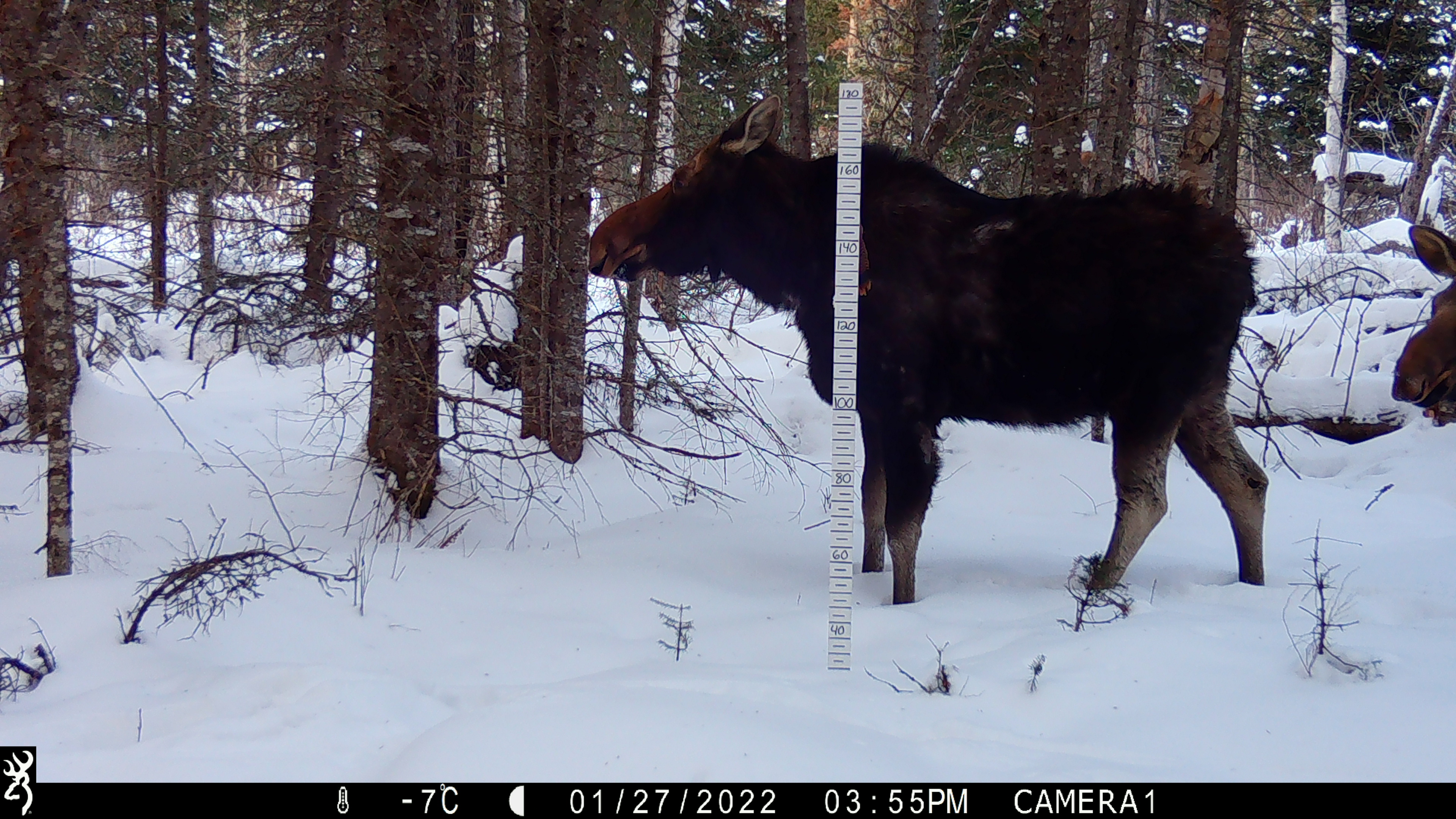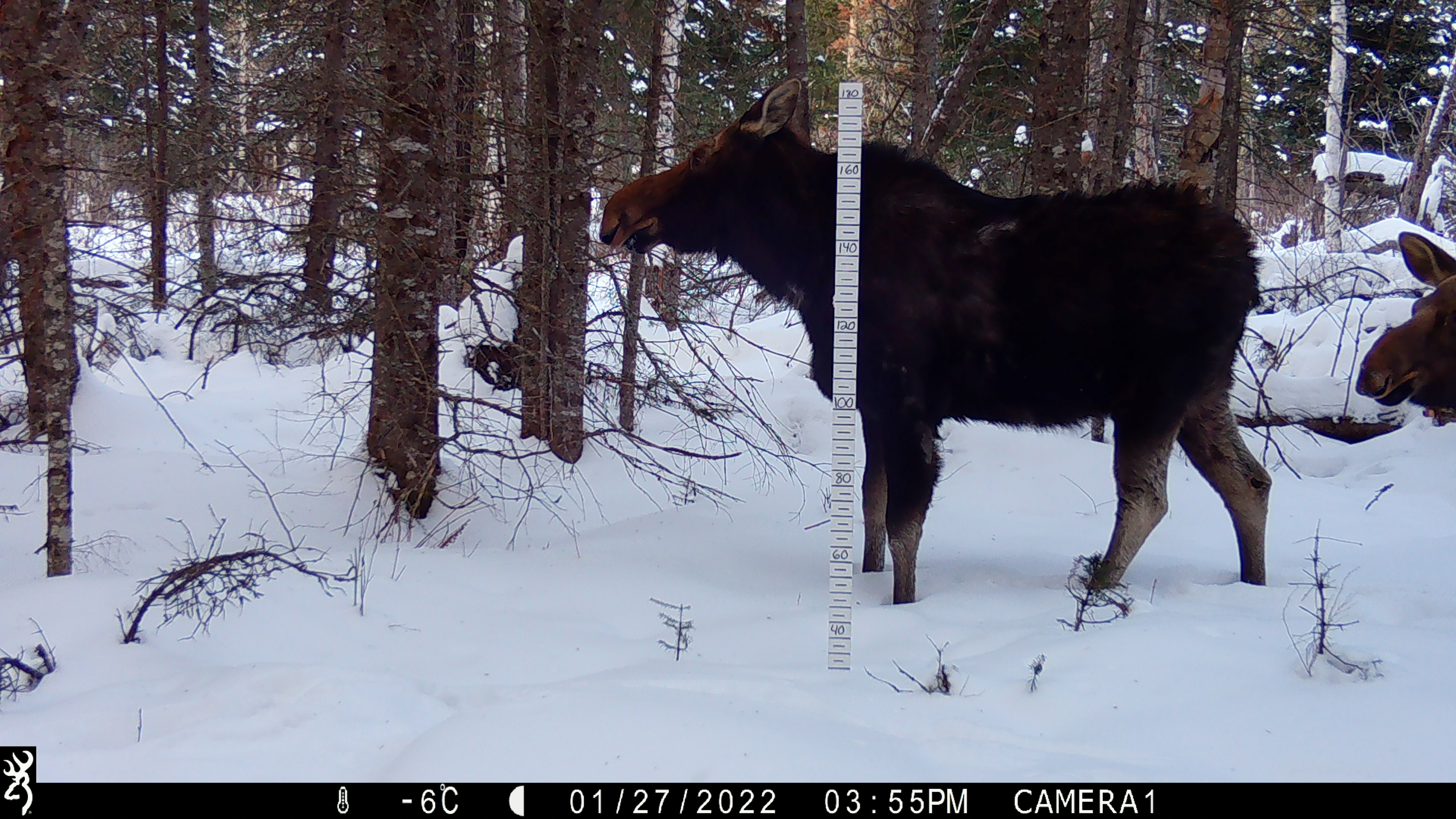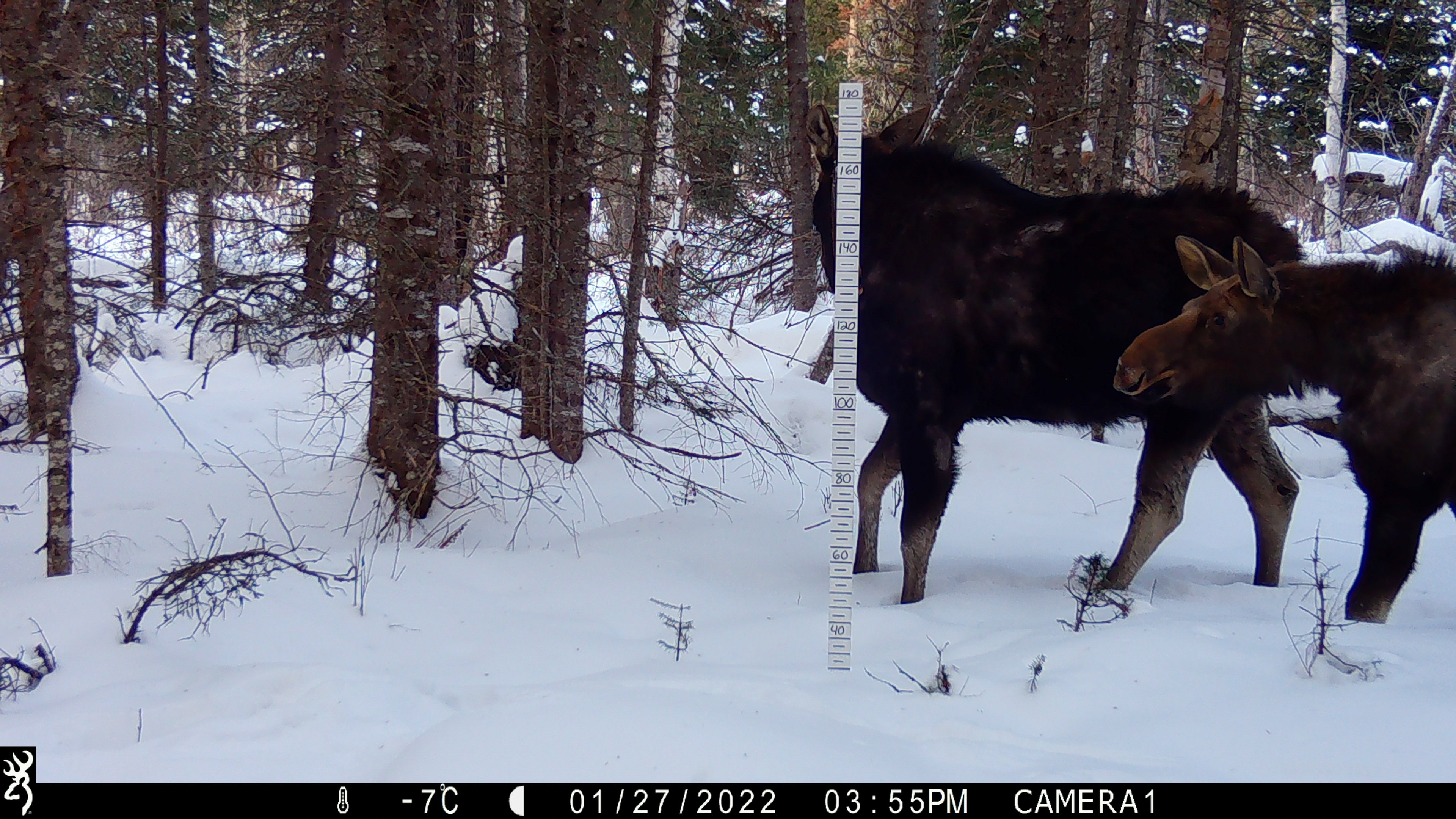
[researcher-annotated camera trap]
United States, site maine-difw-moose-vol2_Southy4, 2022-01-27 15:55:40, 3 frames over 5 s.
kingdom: Animalia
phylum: Chordata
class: Mammalia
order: Artiodactyla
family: Cervidae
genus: Alces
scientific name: Alces alces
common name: moose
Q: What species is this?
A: Moose (Alces alces).